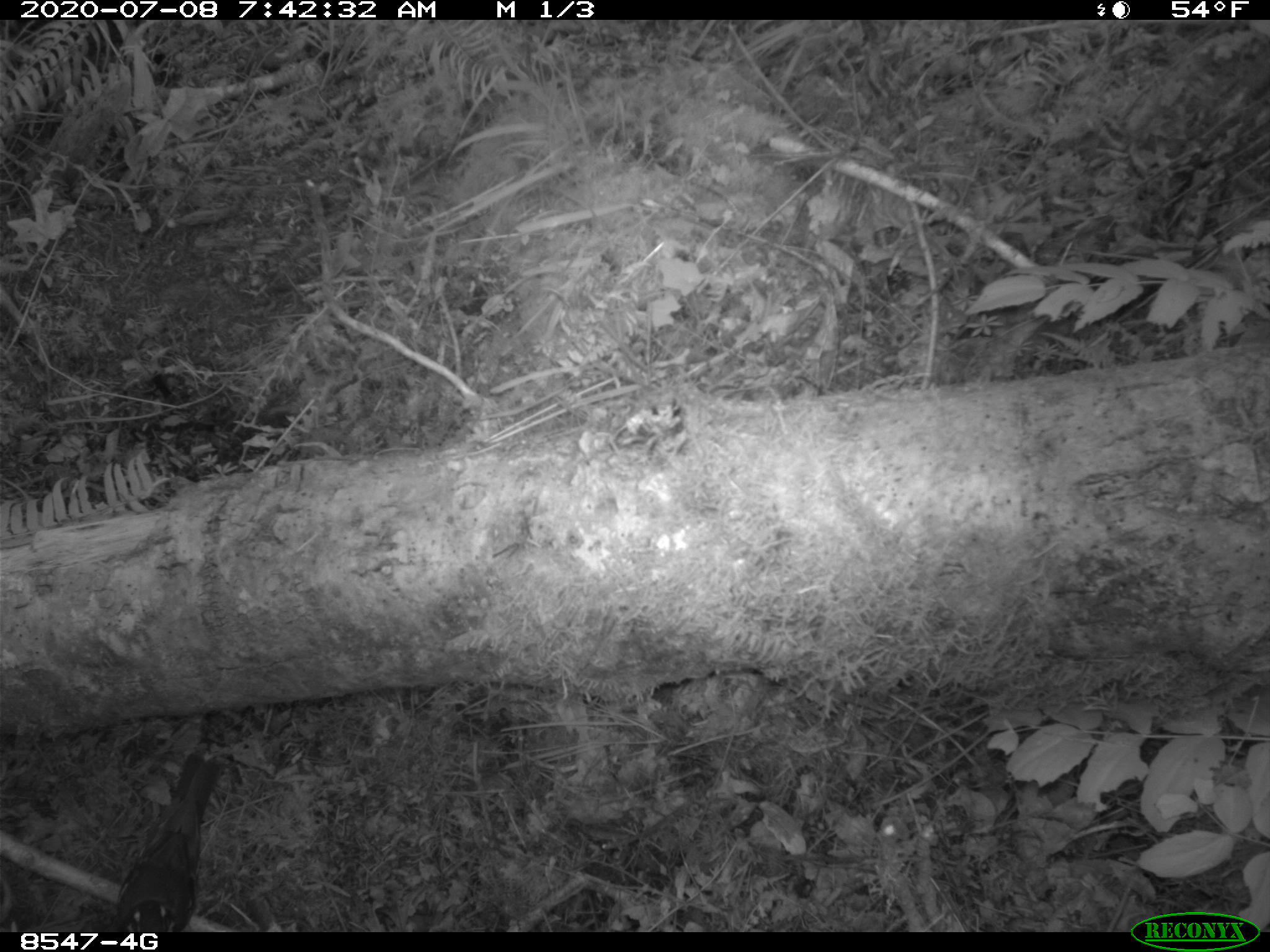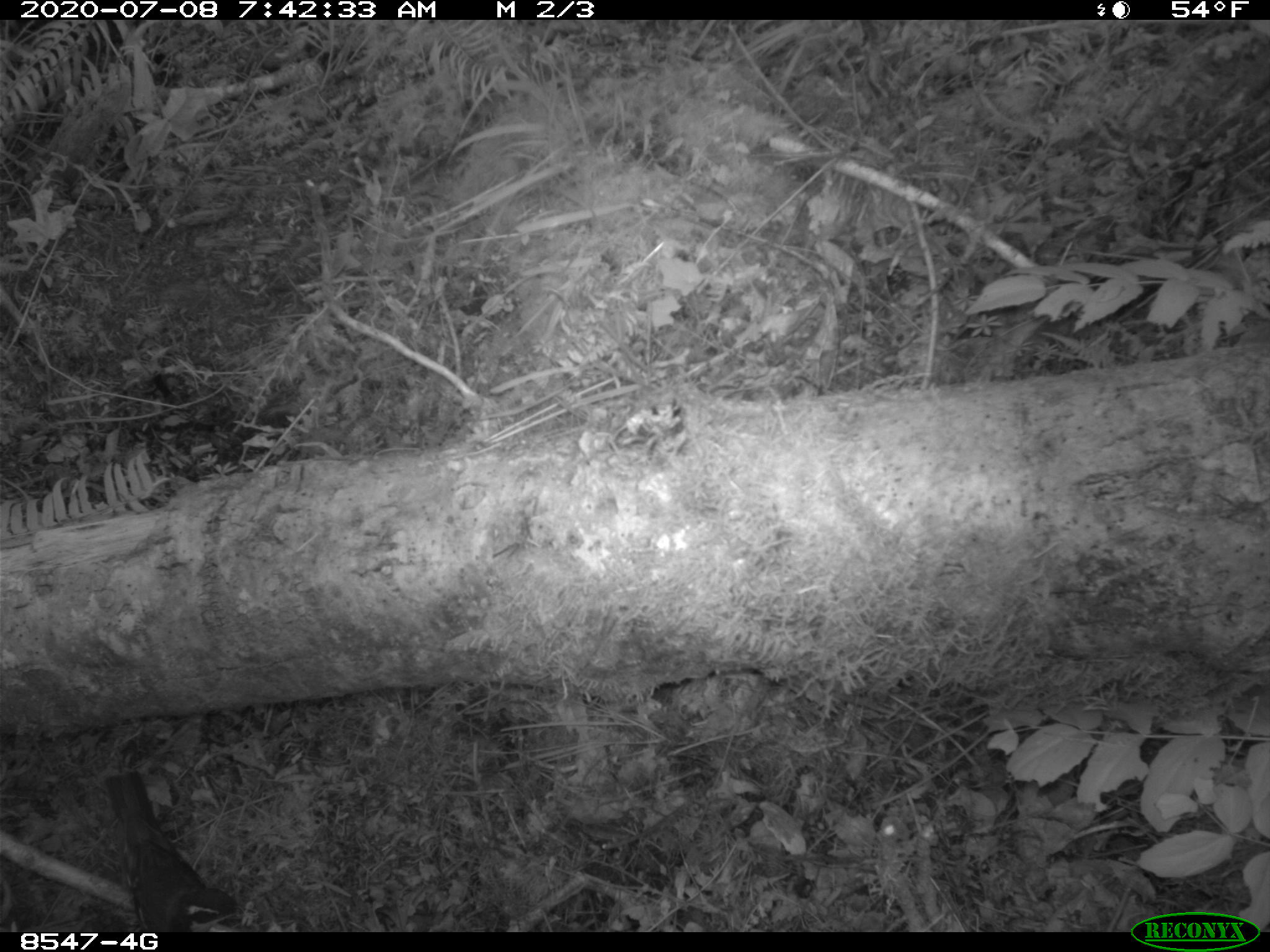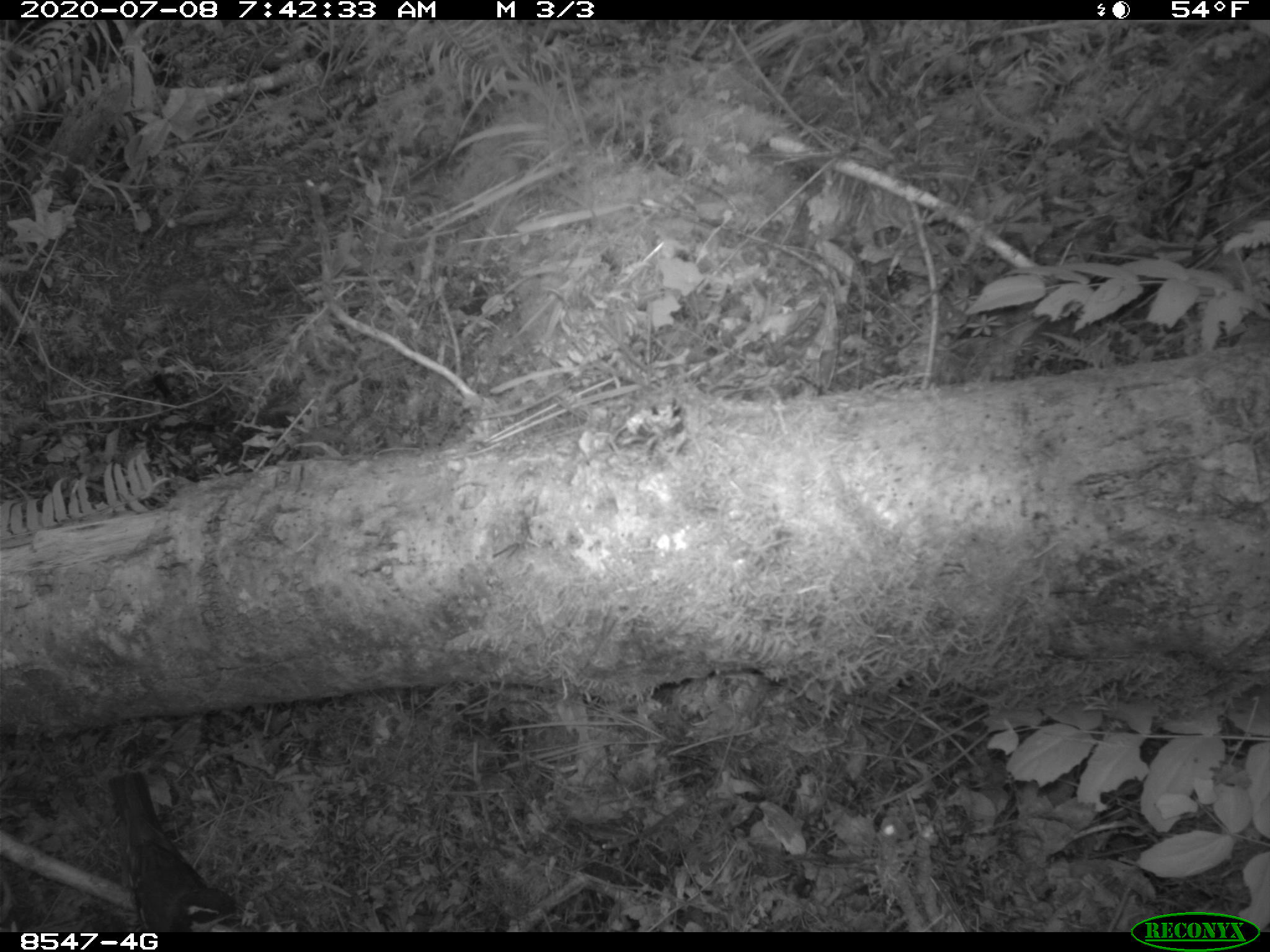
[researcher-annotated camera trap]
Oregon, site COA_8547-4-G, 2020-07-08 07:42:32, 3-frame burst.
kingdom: Animalia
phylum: Chordata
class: Aves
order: Passeriformes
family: Turdidae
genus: Ixoreus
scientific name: Ixoreus naevius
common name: varied thrush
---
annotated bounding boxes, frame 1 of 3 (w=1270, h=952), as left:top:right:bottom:
varied thrush: 110:745:232:924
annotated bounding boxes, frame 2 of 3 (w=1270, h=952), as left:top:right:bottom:
varied thrush: 105:766:241:924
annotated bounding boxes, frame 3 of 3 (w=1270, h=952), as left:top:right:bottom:
varied thrush: 105:766:241:924